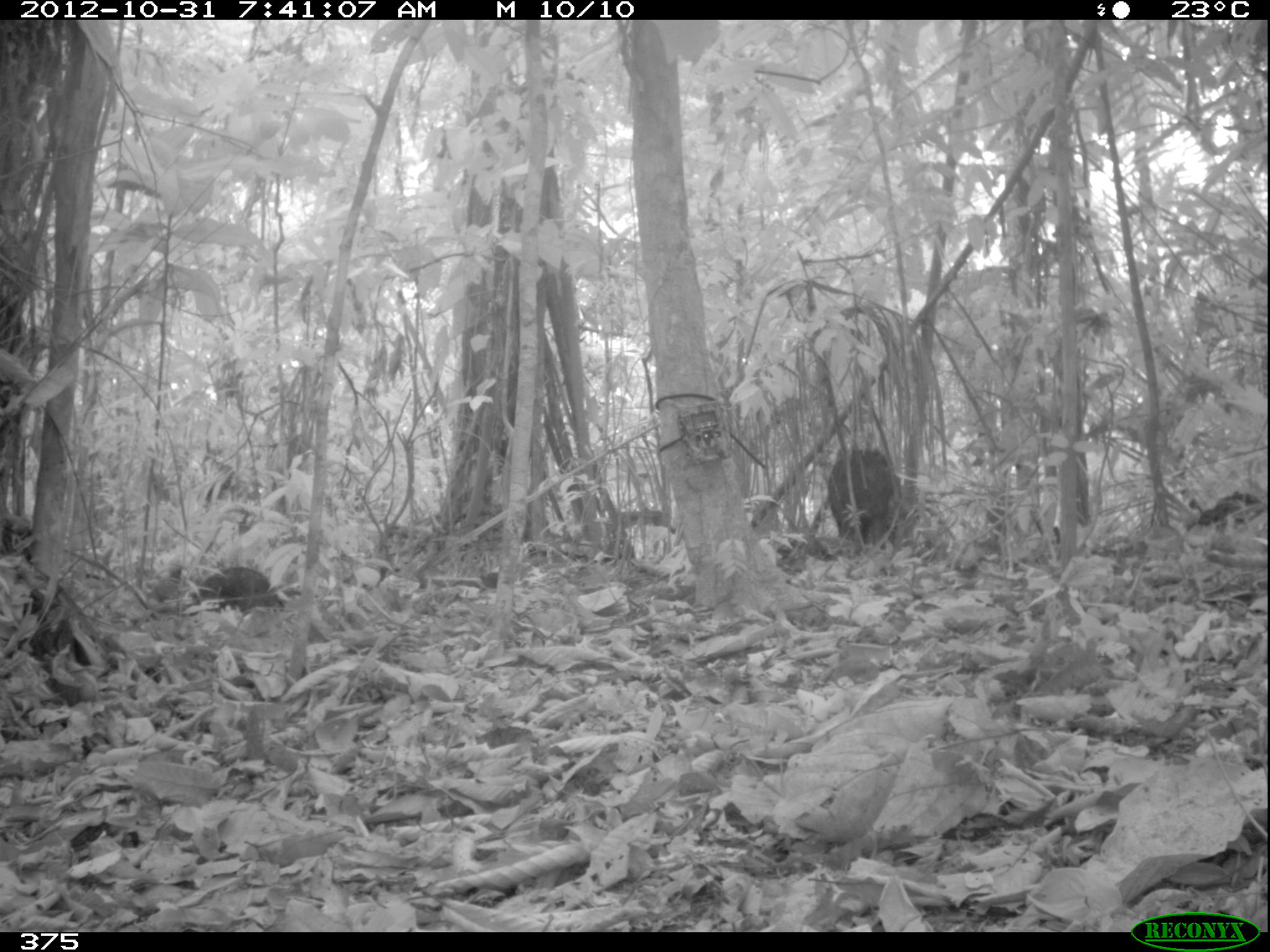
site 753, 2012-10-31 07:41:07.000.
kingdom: Animalia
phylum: Chordata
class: Mammalia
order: Artiodactyla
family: Tayassuidae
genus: Tayassu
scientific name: Tayassu pecari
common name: white-lipped peccary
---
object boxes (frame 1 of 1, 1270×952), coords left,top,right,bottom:
tayassu pecari: 826,448,899,544